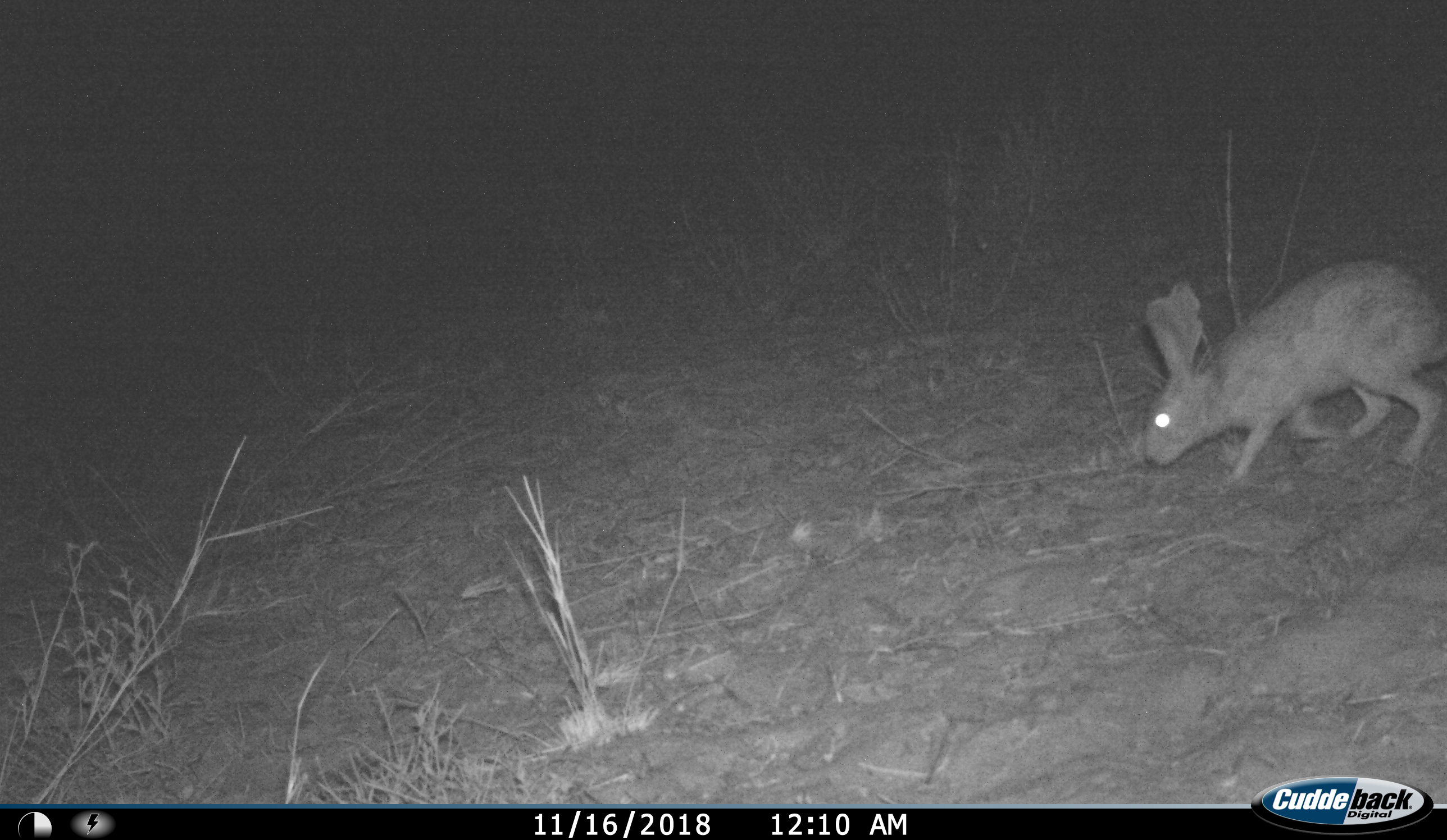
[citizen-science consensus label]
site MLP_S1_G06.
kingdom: Animalia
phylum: Chordata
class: Mammalia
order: Lagomorpha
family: Leporidae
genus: Lepus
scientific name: Lepus capensis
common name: cape hare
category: harecape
Harecape (cape hare) (Lepus capensis), count 1. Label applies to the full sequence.